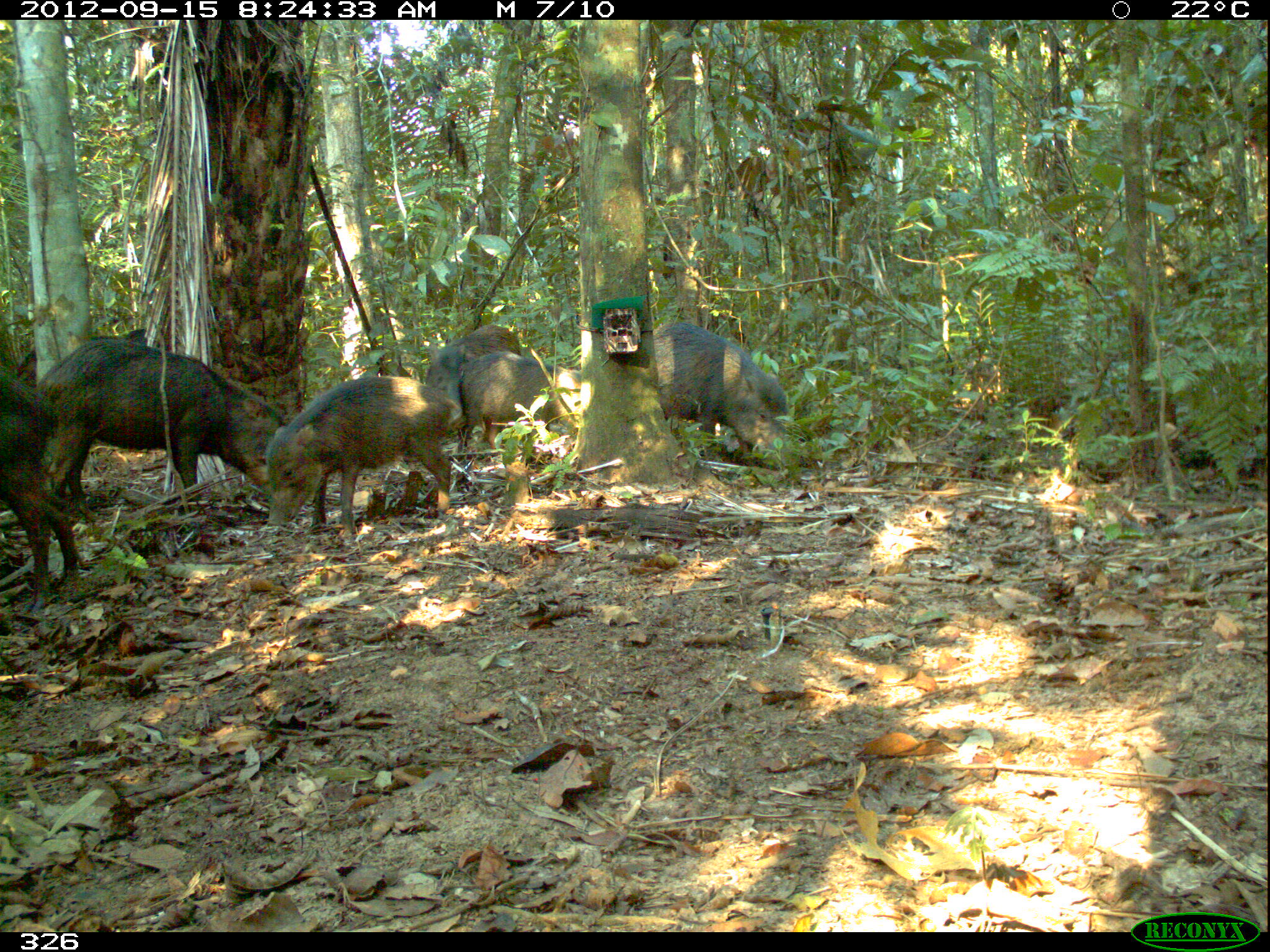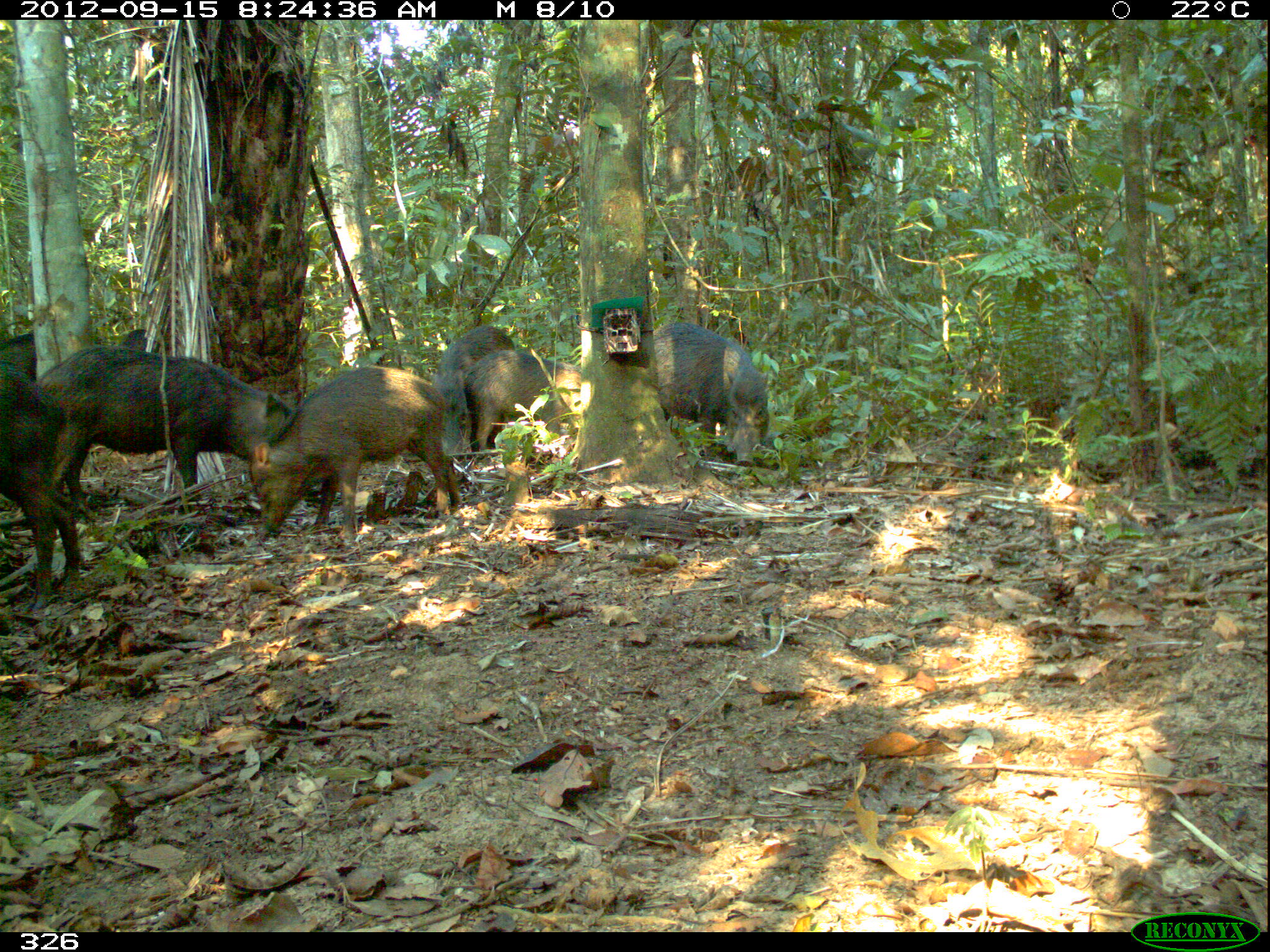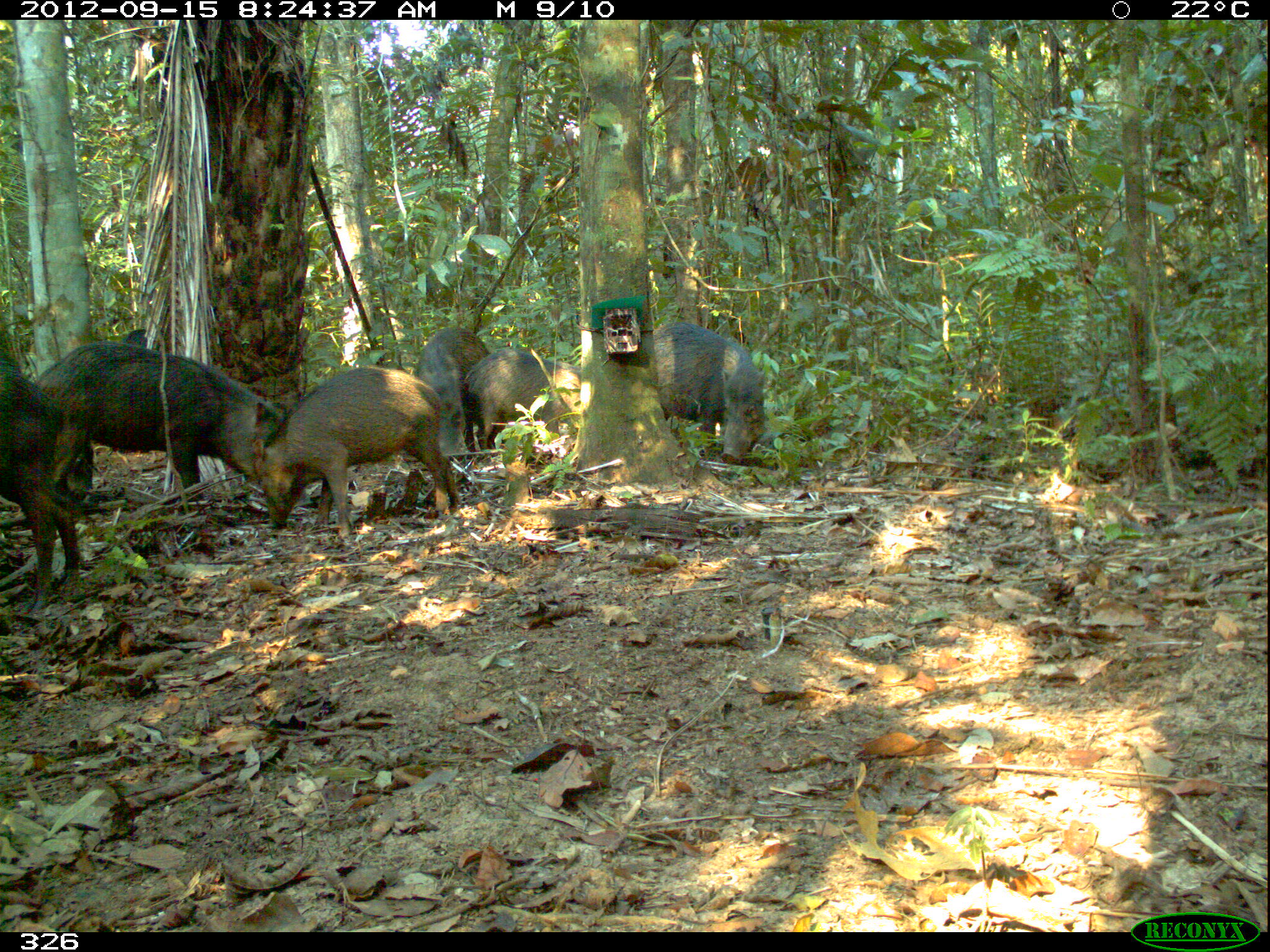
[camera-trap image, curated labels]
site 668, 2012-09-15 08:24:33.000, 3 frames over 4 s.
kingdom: Animalia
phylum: Chordata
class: Mammalia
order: Artiodactyla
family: Tayassuidae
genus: Tayassu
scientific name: Tayassu pecari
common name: white-lipped peccary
Tayassu pecari (white-lipped peccary).